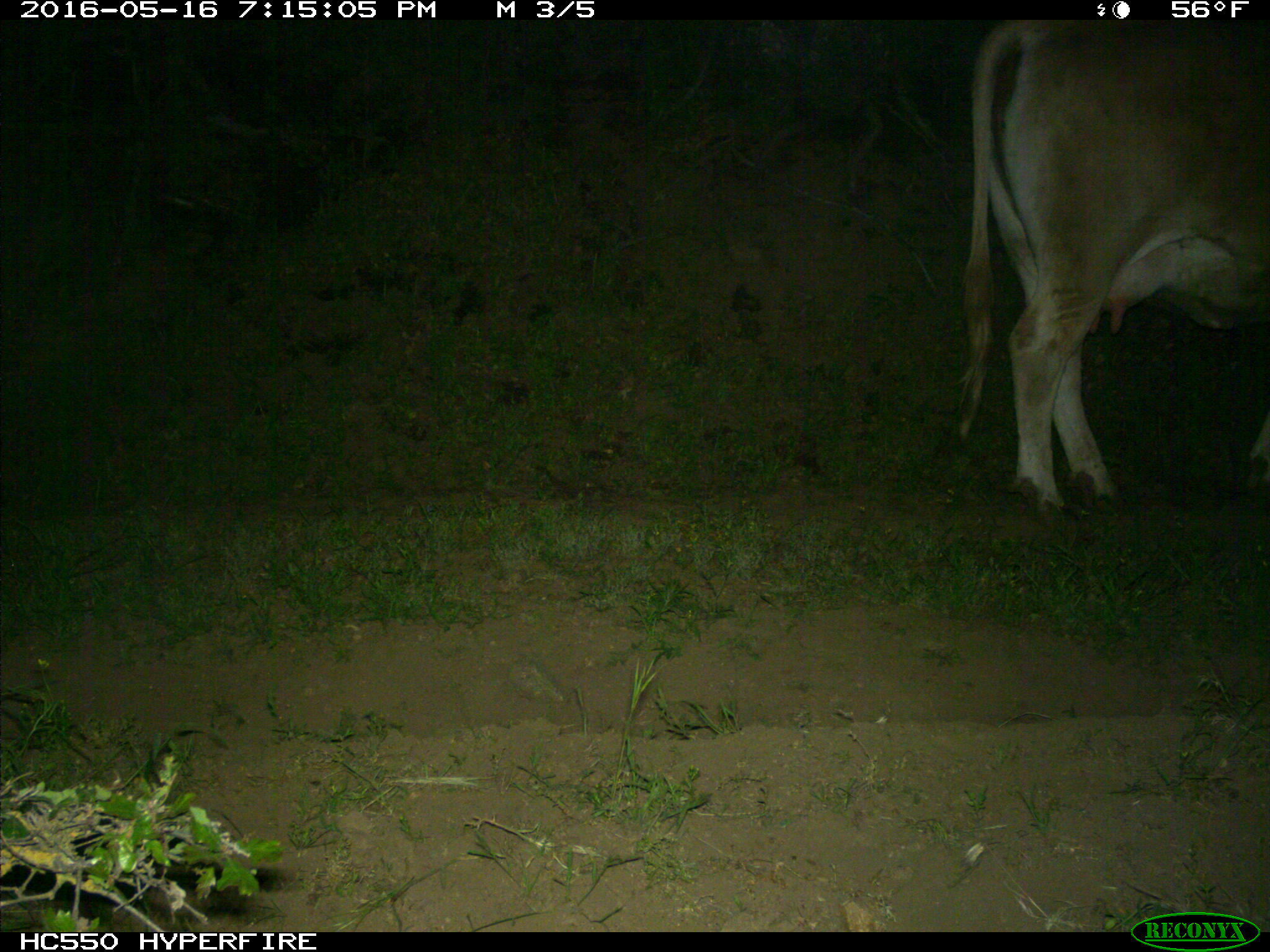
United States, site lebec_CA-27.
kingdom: Animalia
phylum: Chordata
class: Mammalia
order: Artiodactyla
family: Bovidae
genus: Bos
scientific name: Bos taurus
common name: domestic cow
Bos taurus (domestic cow).